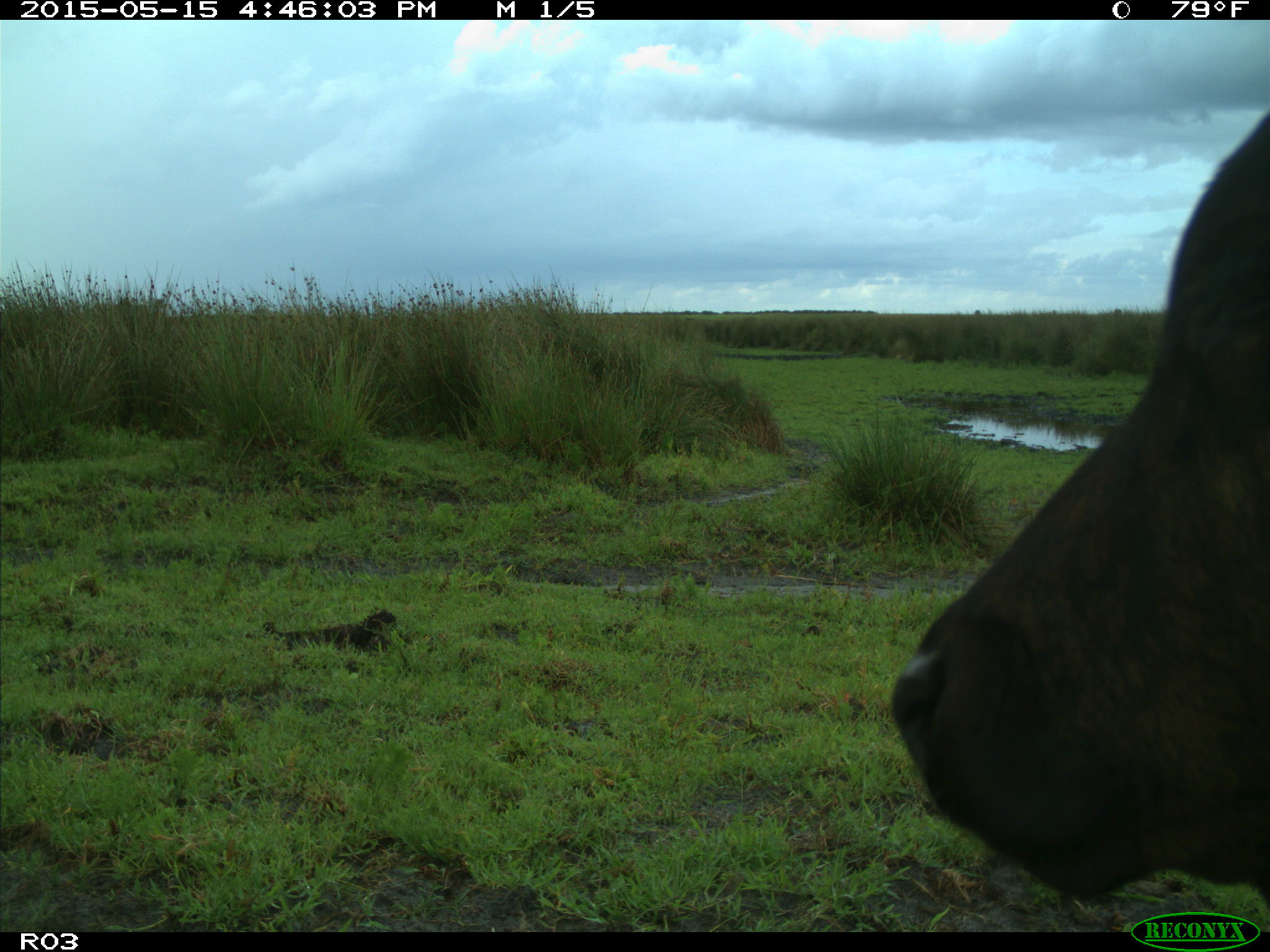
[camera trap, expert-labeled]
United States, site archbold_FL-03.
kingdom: Animalia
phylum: Chordata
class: Mammalia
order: Artiodactyla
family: Bovidae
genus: Bos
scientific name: Bos taurus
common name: domestic cow